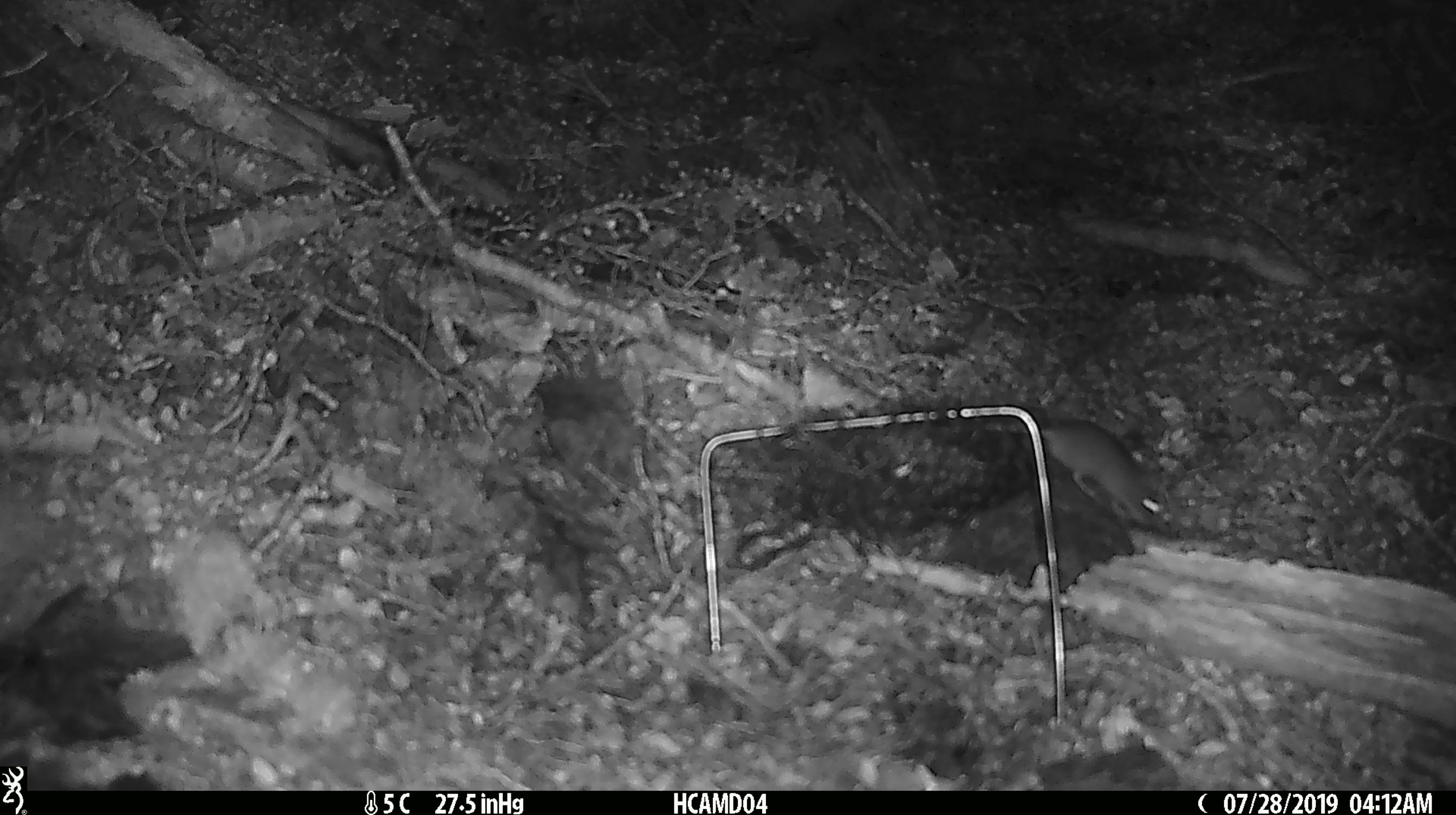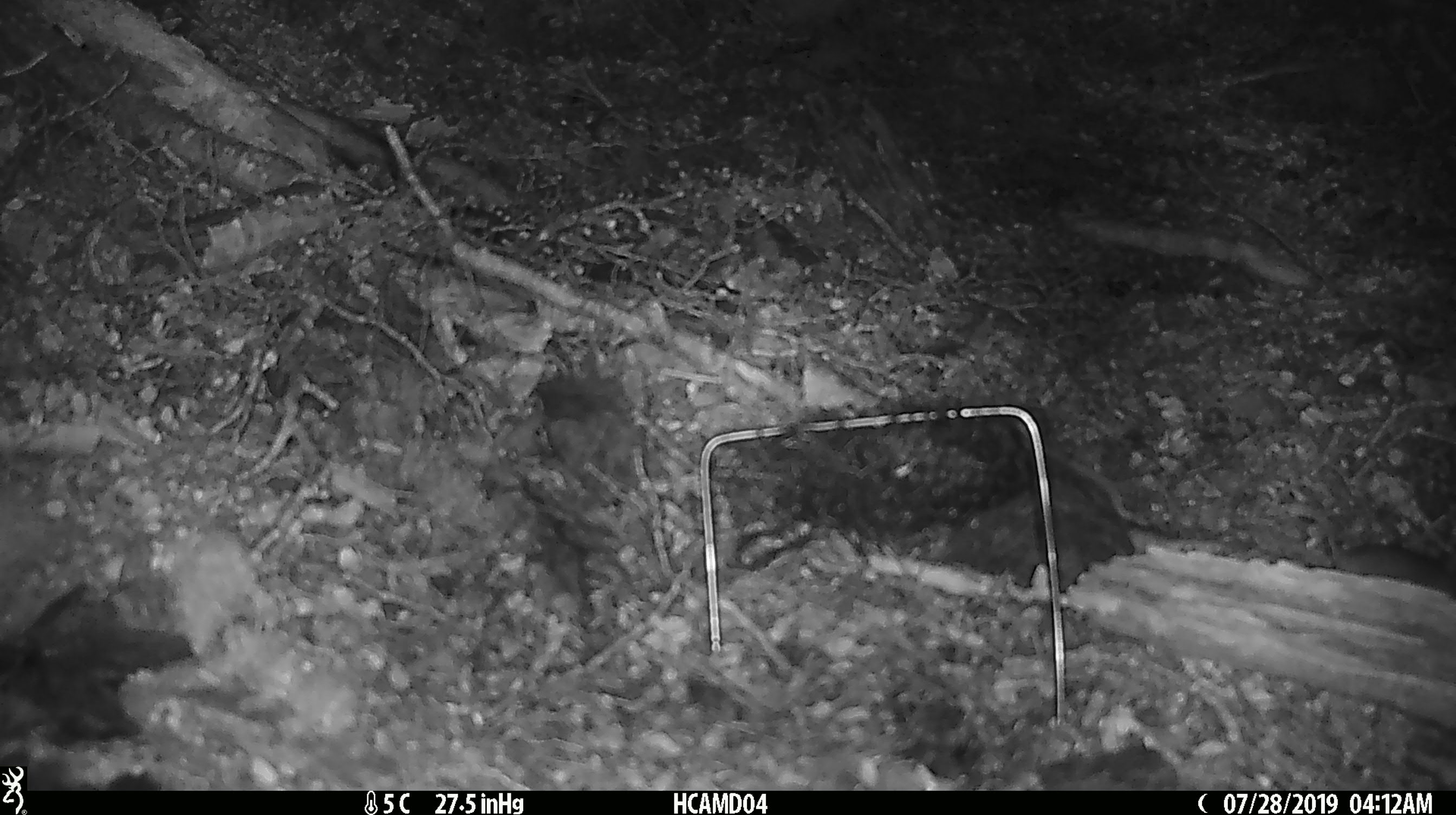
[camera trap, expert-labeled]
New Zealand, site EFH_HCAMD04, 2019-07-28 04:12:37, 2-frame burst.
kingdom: Animalia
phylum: Chordata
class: Mammalia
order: Rodentia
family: Muridae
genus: Mus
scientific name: Mus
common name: mouse